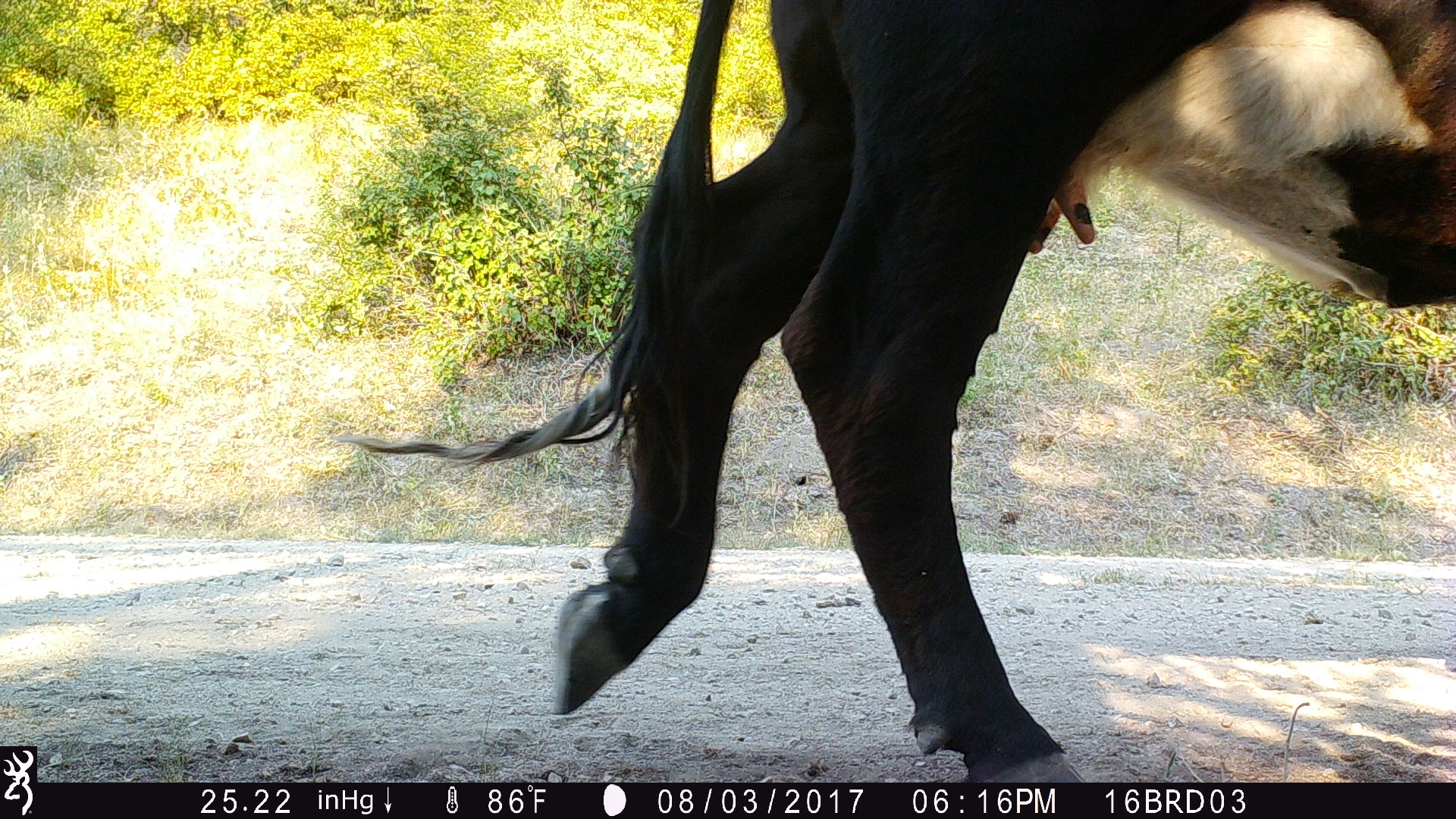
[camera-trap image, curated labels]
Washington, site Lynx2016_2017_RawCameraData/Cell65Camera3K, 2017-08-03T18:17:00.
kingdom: Animalia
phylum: Chordata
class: Mammalia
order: Artiodactyla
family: Bovidae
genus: Bos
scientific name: Bos taurus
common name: domestic cattle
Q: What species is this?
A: Domestic cattle (Bos taurus).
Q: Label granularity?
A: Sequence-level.